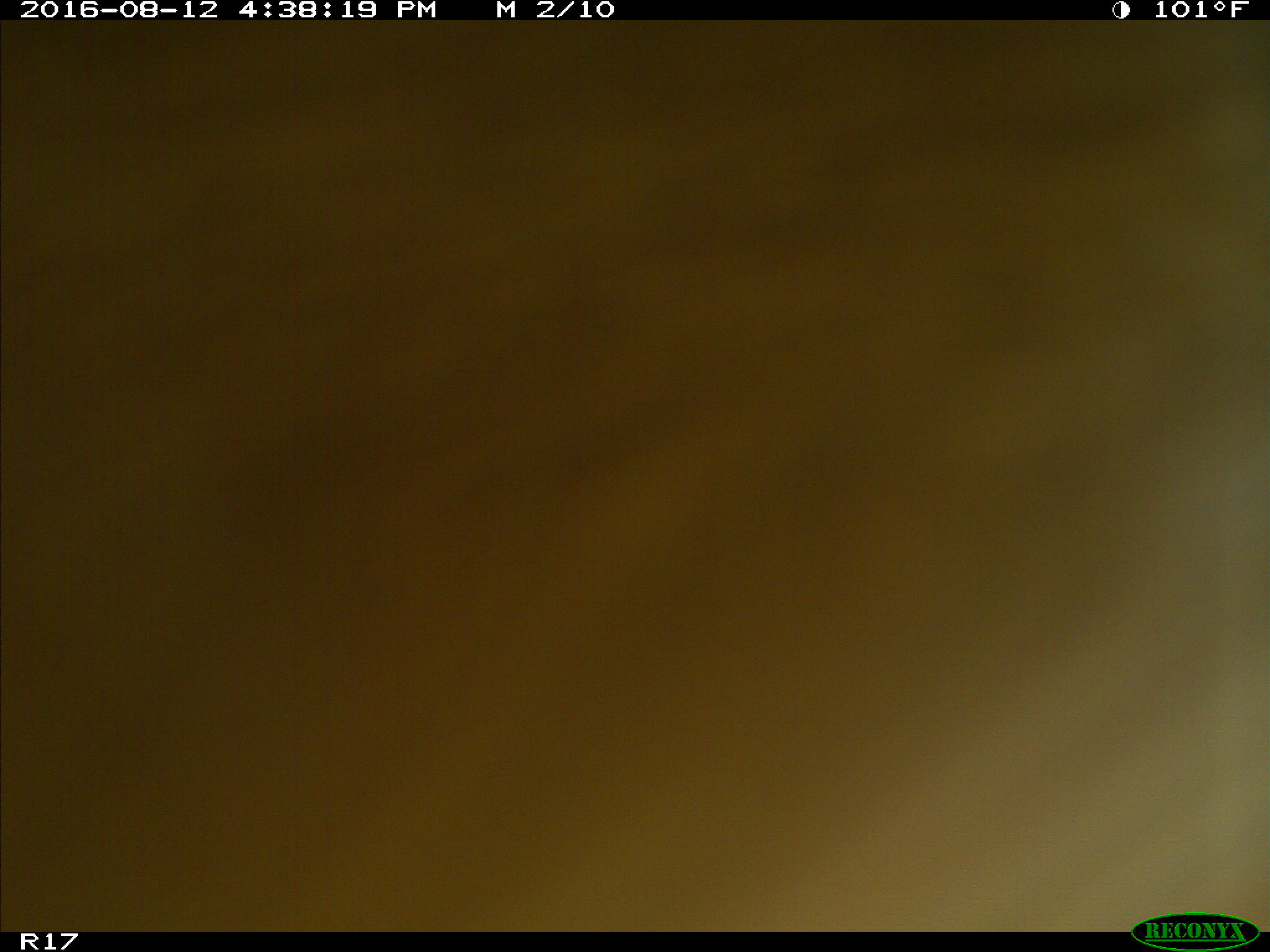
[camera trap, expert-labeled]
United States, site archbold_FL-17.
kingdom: Animalia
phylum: Chordata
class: Mammalia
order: Artiodactyla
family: Bovidae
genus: Bos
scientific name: Bos taurus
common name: domestic cow